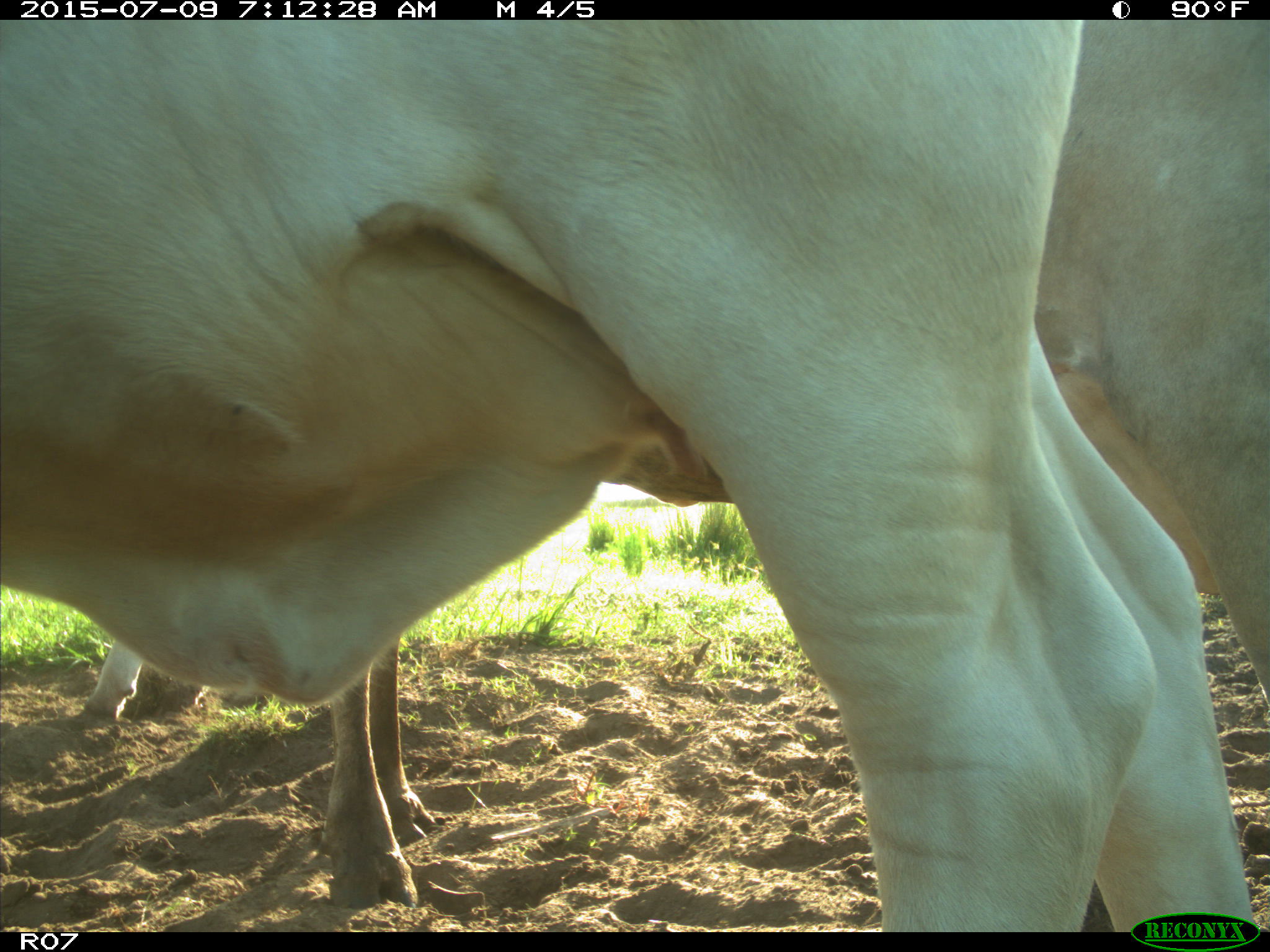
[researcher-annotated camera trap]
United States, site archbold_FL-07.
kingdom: Animalia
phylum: Chordata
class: Mammalia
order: Artiodactyla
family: Bovidae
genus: Bos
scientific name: Bos taurus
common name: domestic cow